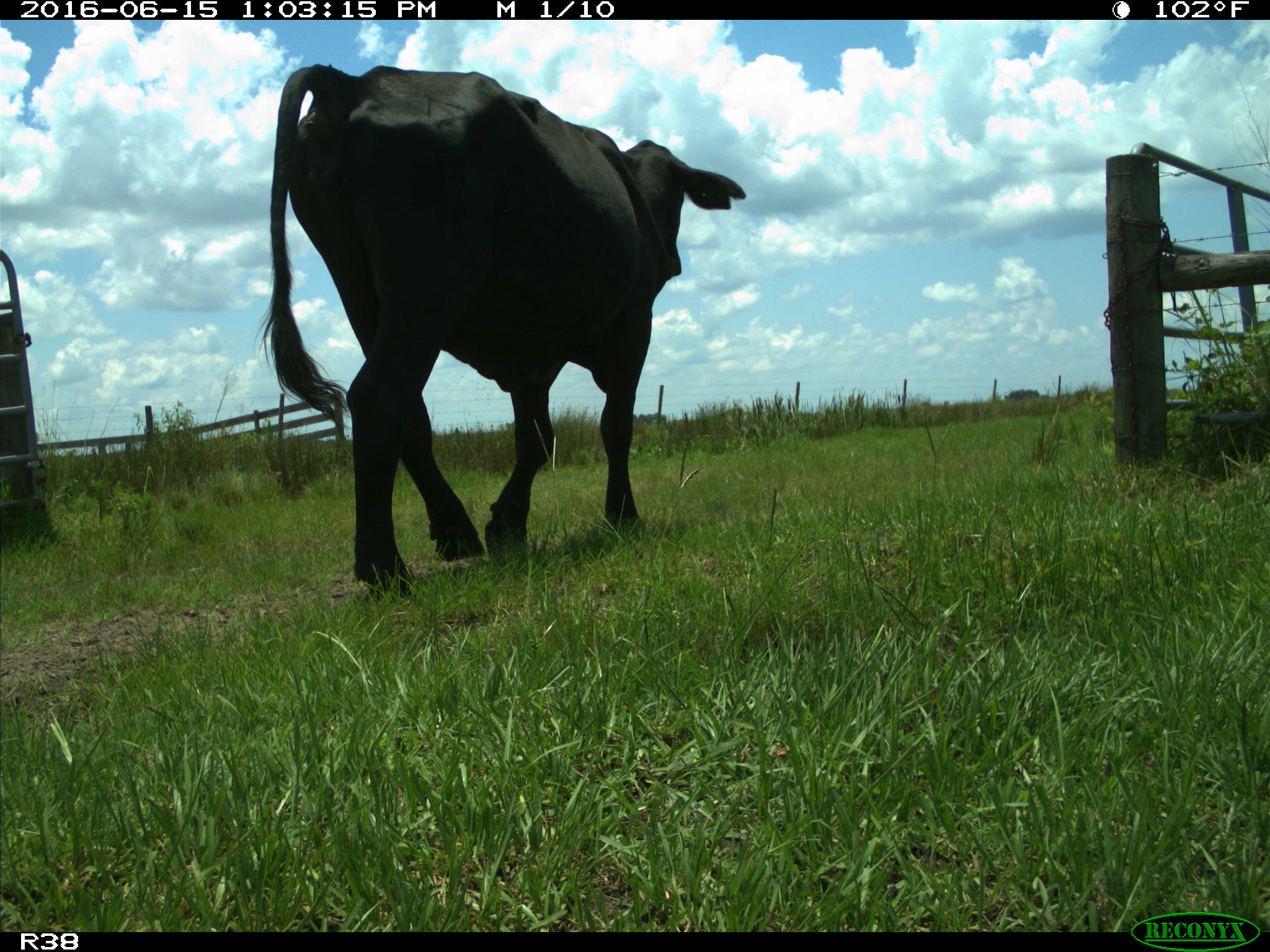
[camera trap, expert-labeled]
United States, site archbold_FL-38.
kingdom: Animalia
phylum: Chordata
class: Mammalia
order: Artiodactyla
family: Bovidae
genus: Bos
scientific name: Bos taurus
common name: domestic cow